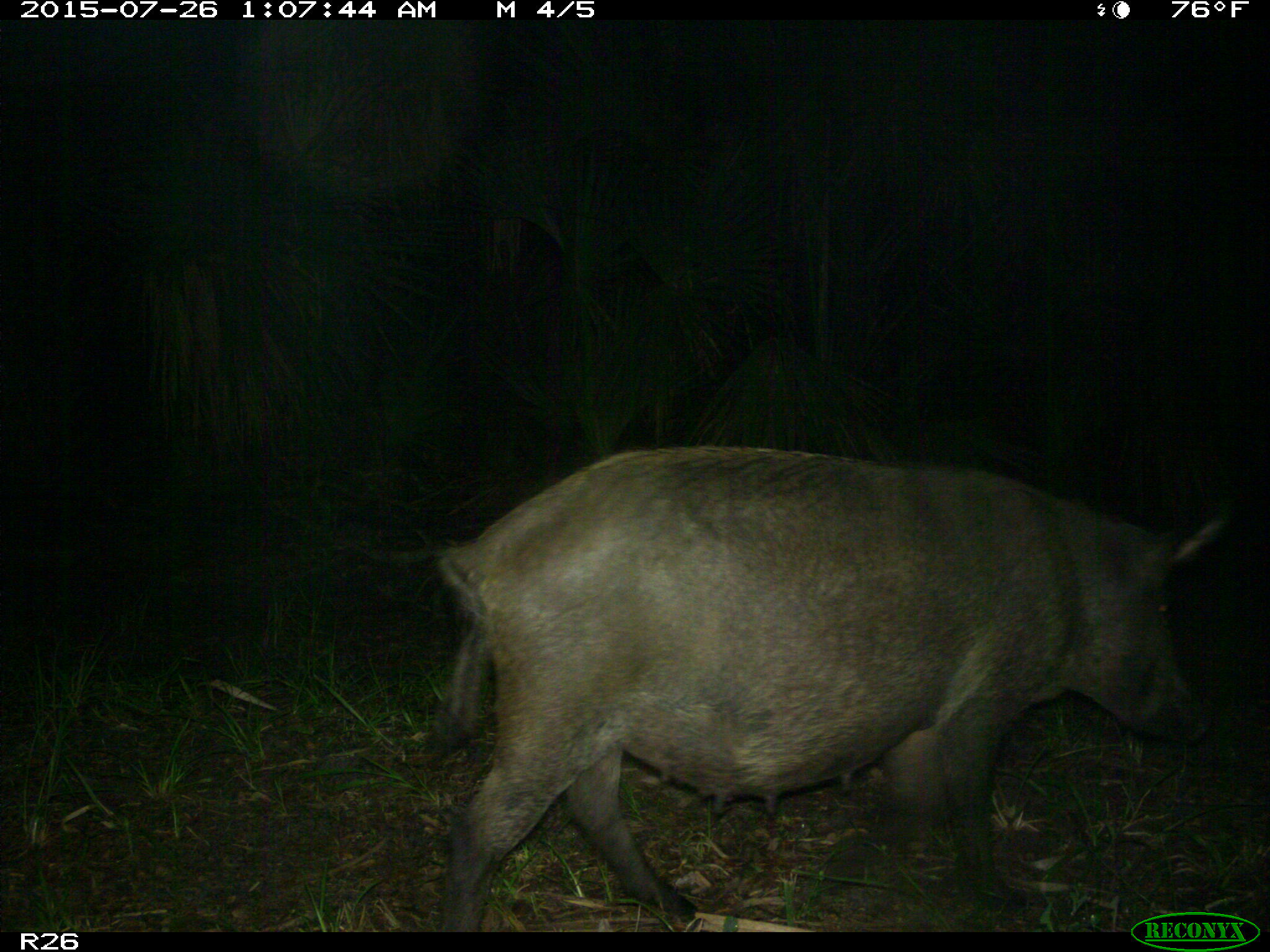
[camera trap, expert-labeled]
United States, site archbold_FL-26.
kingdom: Animalia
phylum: Chordata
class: Mammalia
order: Artiodactyla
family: Suidae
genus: Sus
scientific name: Sus scrofa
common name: wild boar